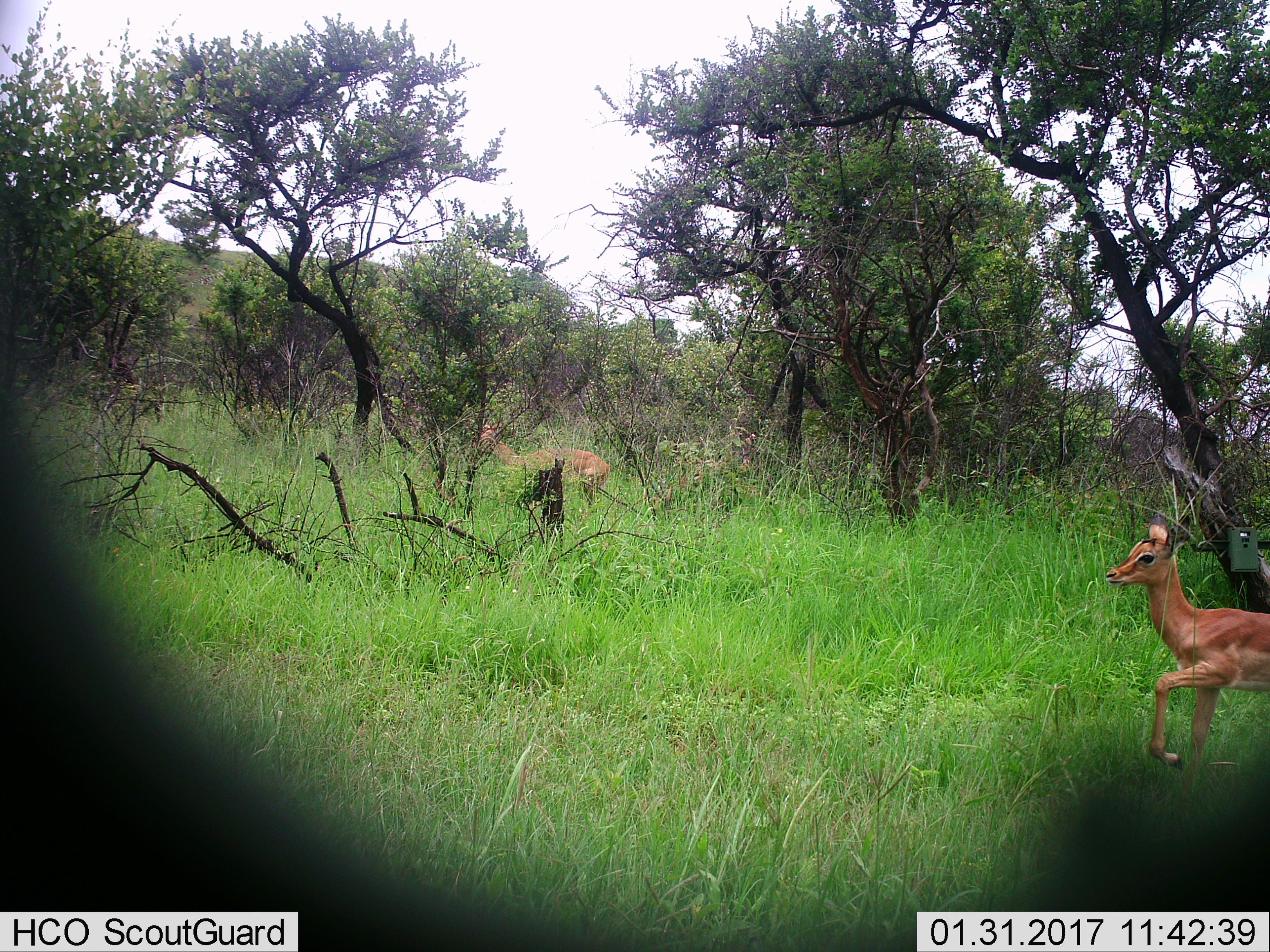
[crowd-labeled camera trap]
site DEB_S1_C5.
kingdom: Animalia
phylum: Chordata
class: Mammalia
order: Artiodactyla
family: Bovidae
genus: Aepyceros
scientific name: Aepyceros melampus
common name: impala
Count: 2.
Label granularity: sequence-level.